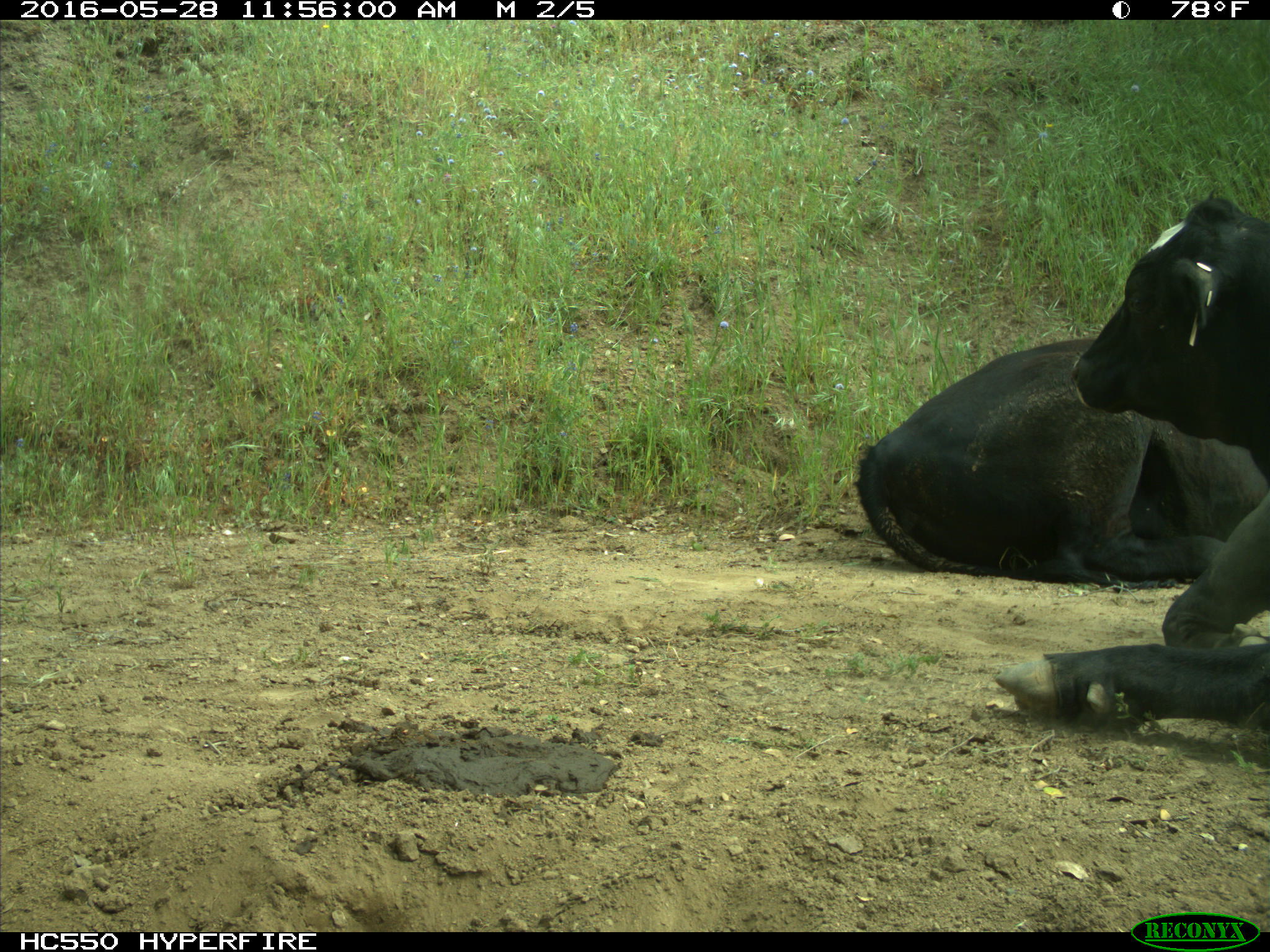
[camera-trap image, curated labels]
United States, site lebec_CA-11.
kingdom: Animalia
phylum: Chordata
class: Mammalia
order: Artiodactyla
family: Bovidae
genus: Bos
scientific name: Bos taurus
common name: domestic cow